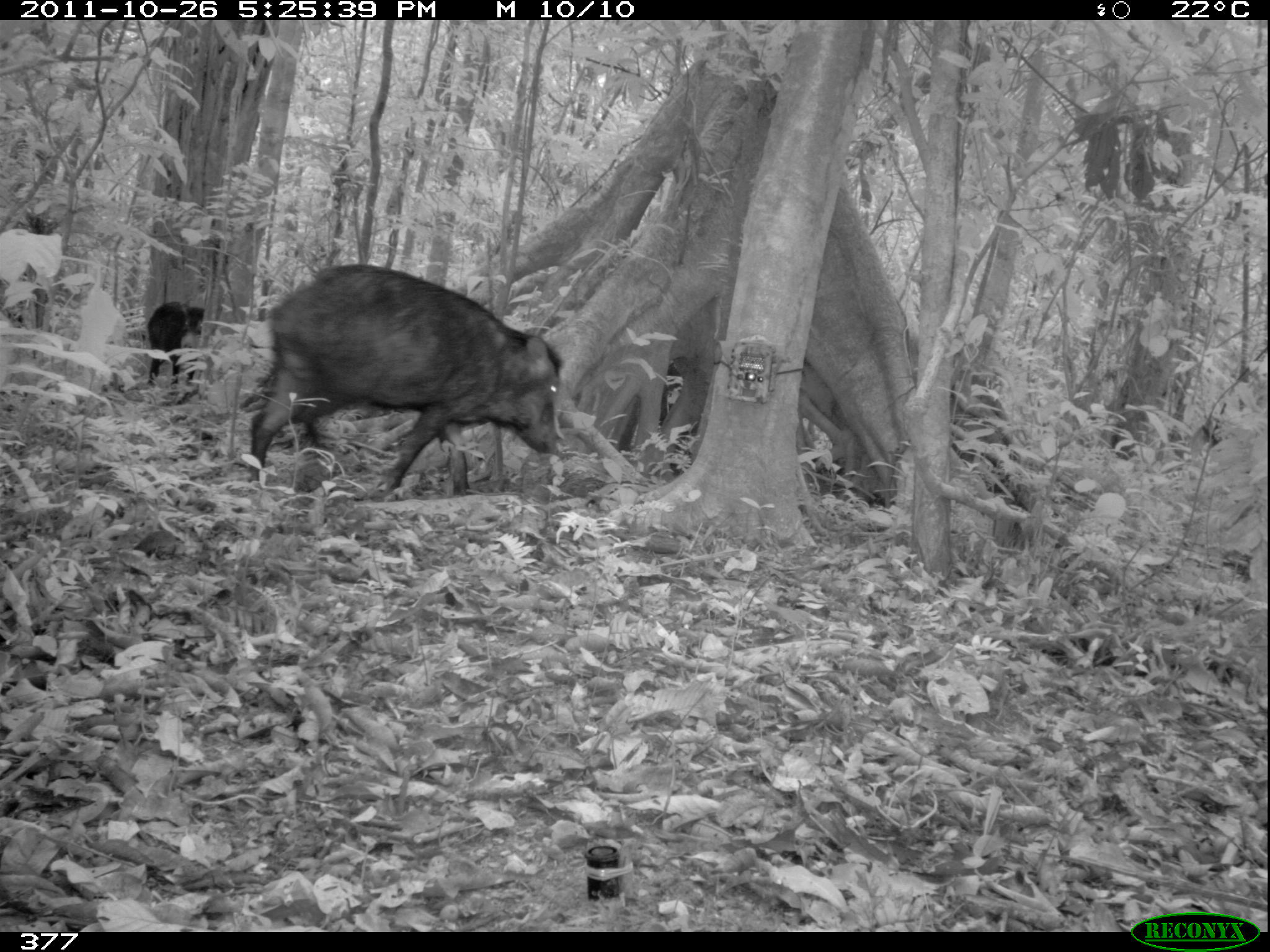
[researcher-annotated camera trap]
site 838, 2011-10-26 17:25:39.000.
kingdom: Animalia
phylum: Chordata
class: Mammalia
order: Artiodactyla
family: Tayassuidae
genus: Tayassu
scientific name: Tayassu pecari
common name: white-lipped peccary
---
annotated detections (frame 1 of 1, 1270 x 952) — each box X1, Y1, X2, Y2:
tayassu pecari: 247, 263, 564, 502; 145, 300, 205, 395